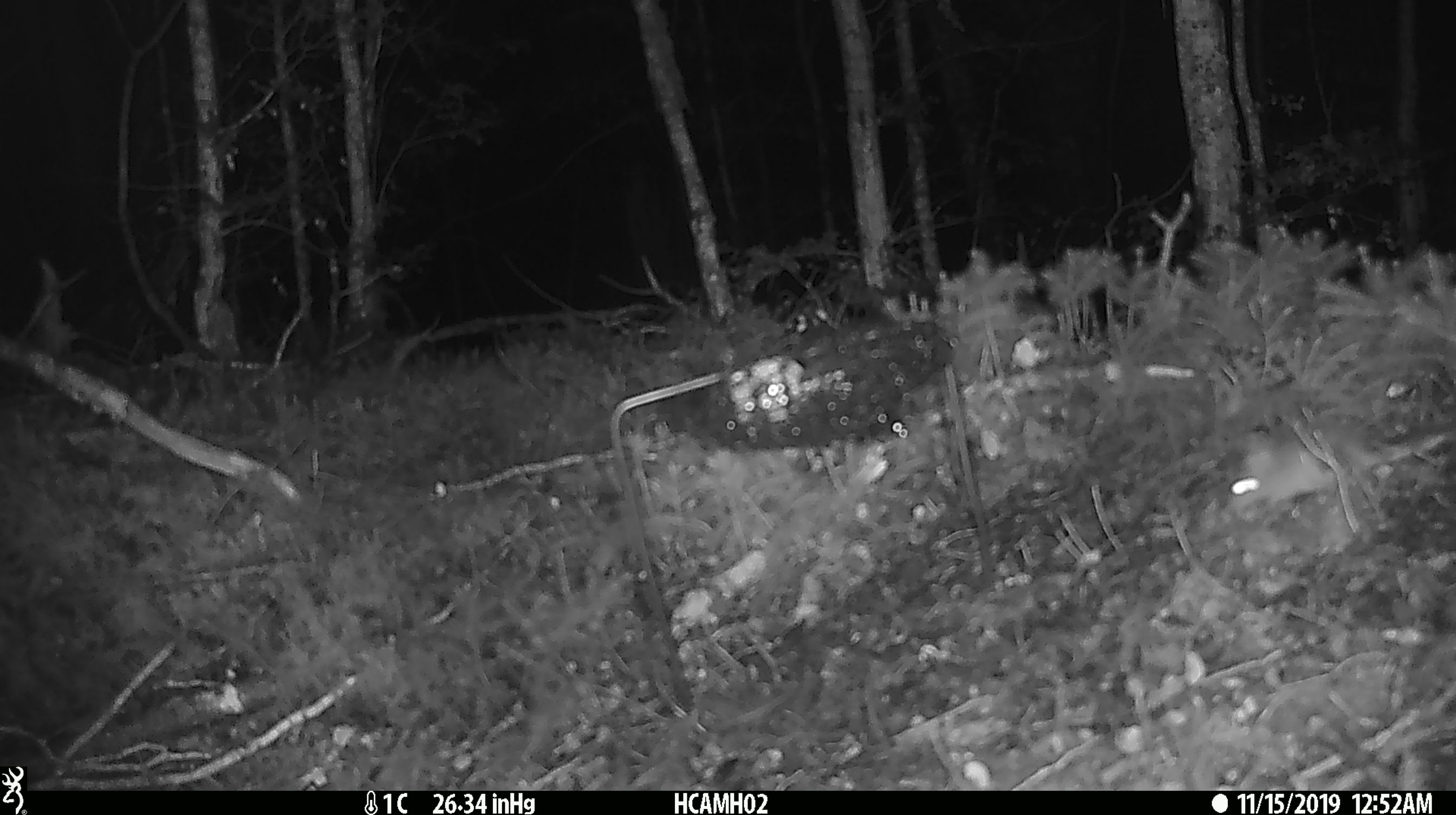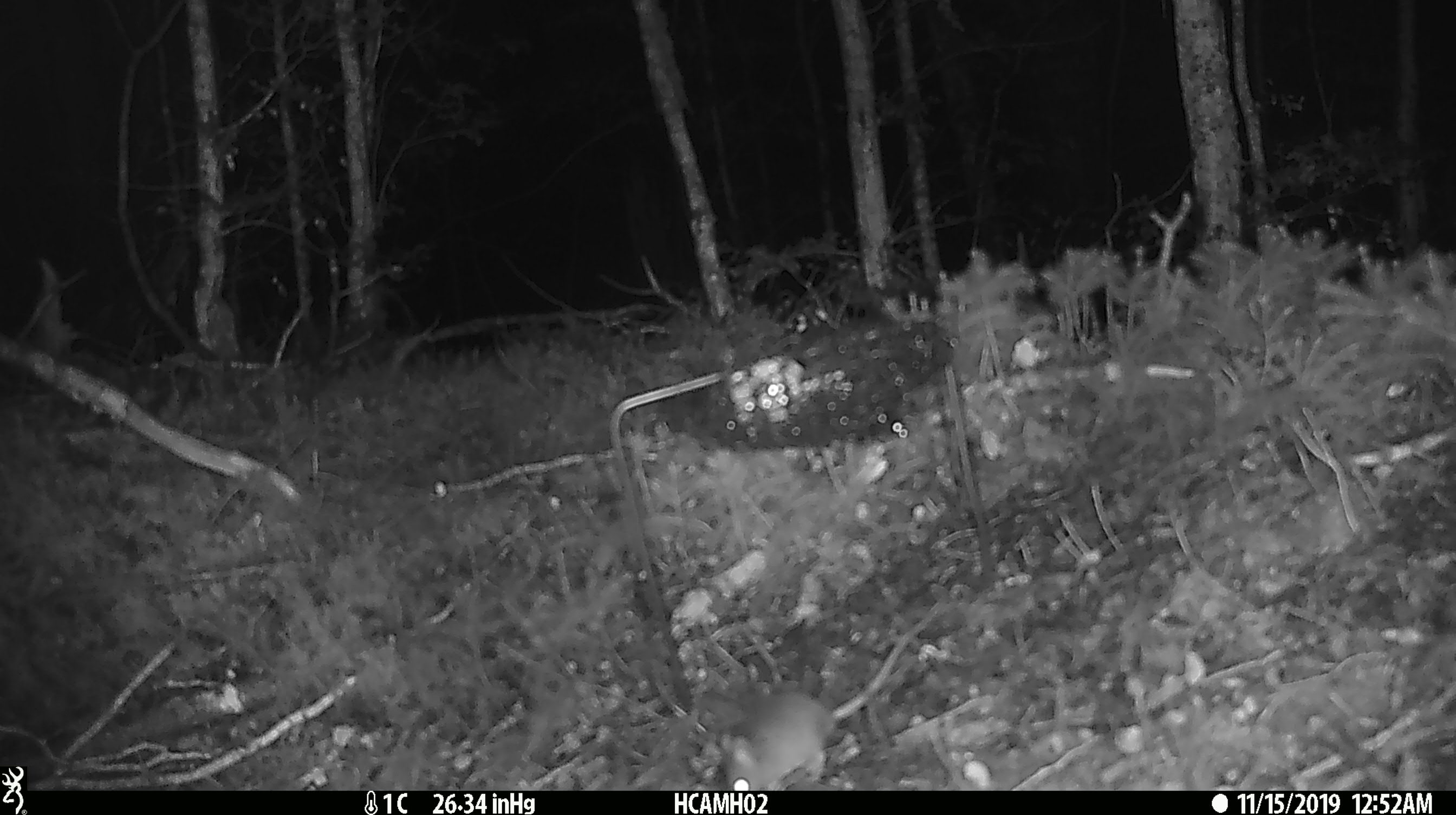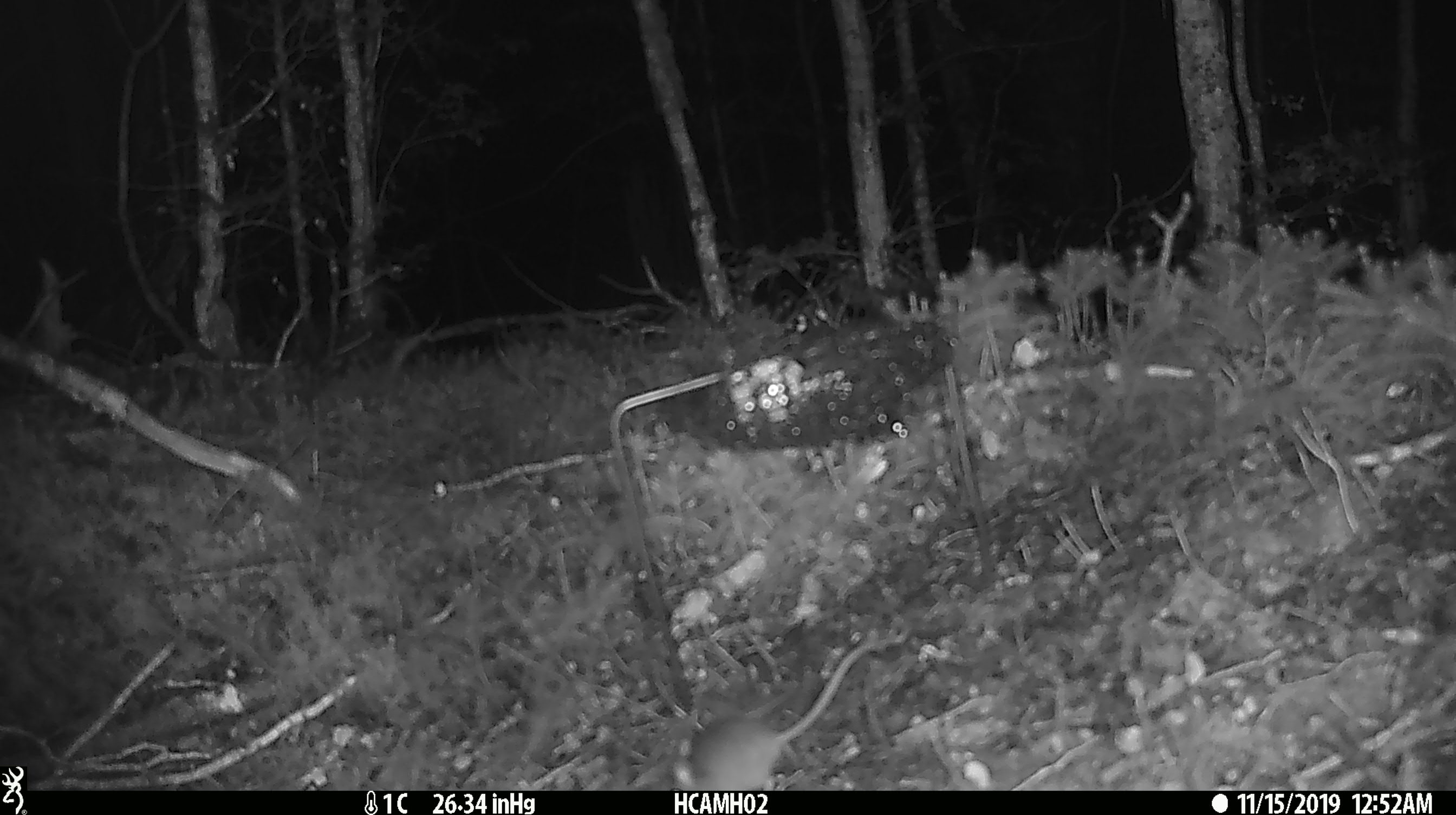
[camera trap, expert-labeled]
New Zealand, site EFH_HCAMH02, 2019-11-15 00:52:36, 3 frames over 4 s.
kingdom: Animalia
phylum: Chordata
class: Mammalia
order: Rodentia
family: Muridae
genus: Mus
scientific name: Mus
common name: mouse